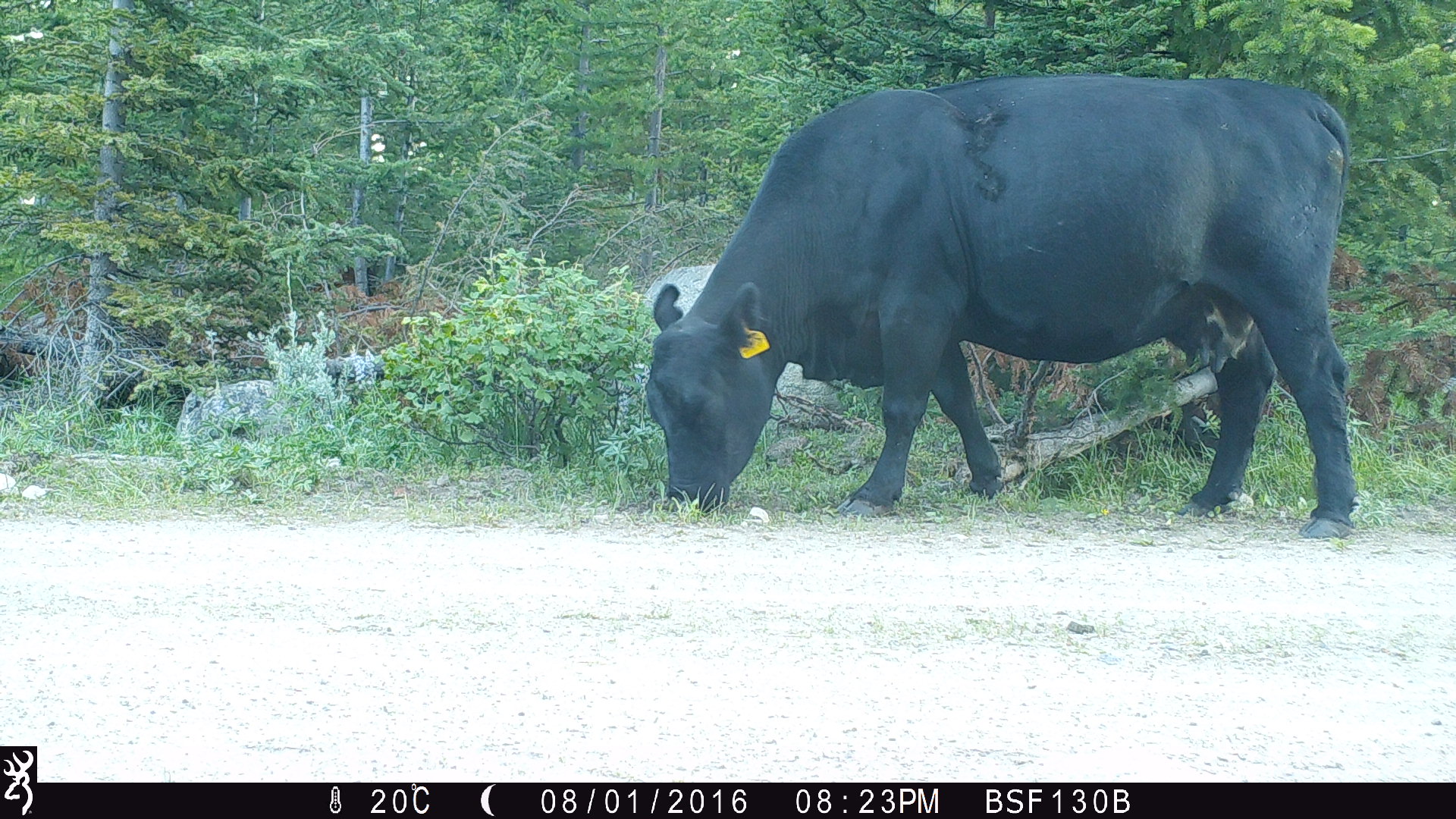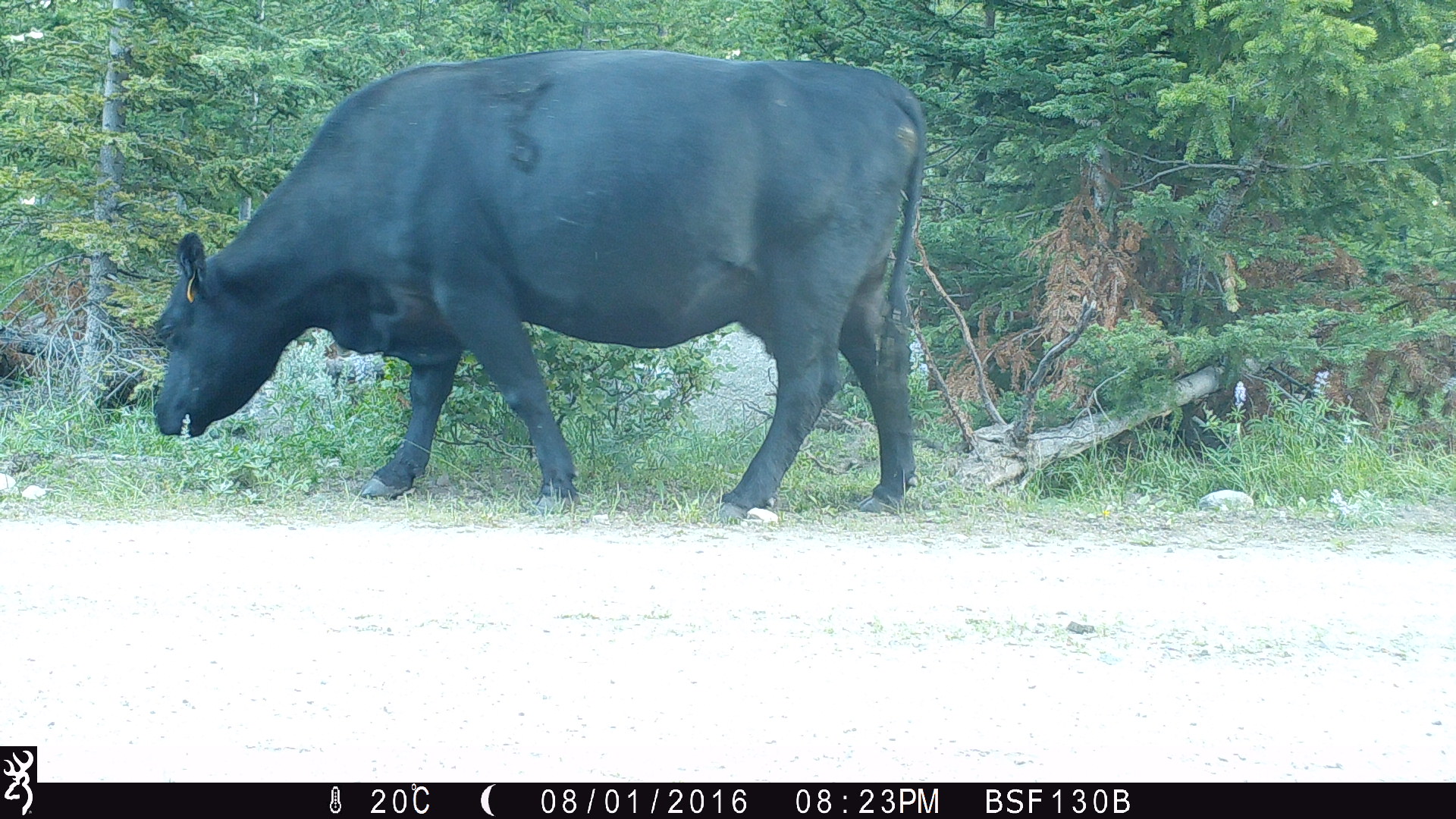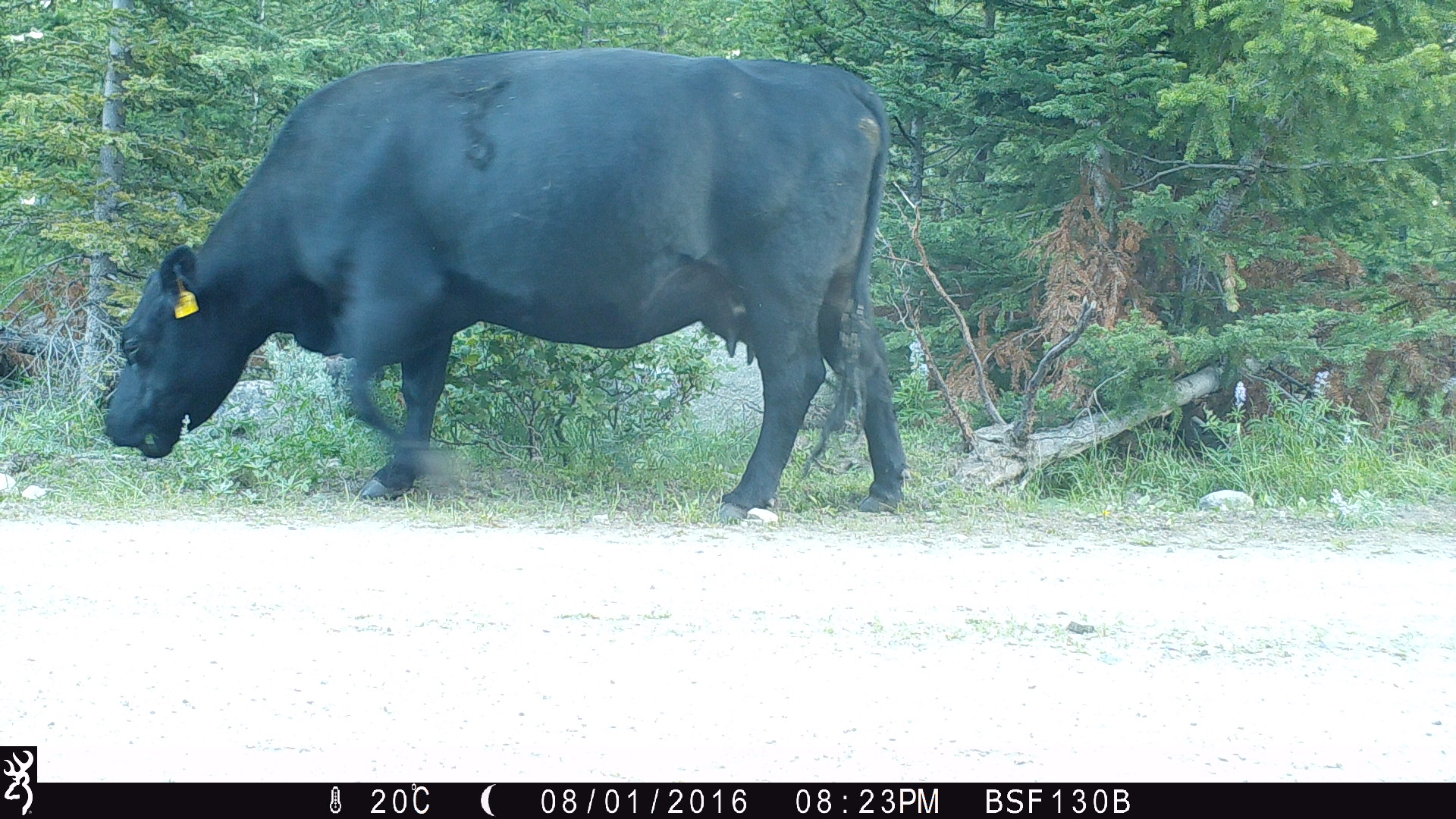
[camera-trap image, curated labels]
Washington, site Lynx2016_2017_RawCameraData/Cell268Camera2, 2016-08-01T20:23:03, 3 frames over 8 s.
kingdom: Animalia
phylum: Chordata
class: Mammalia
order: Artiodactyla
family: Bovidae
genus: Bos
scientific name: Bos taurus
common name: domestic cattle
Domestic cattle (Bos taurus). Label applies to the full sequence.